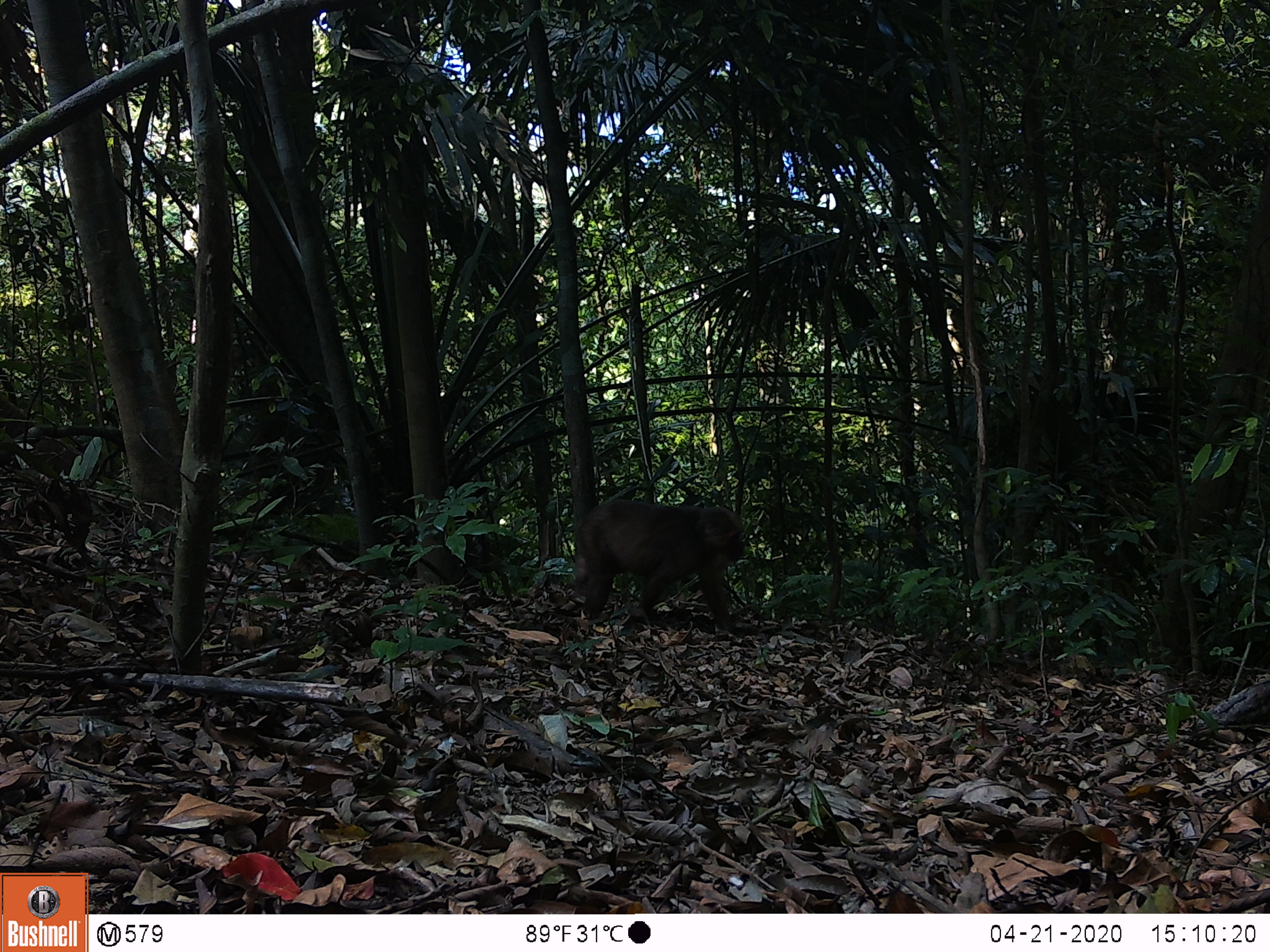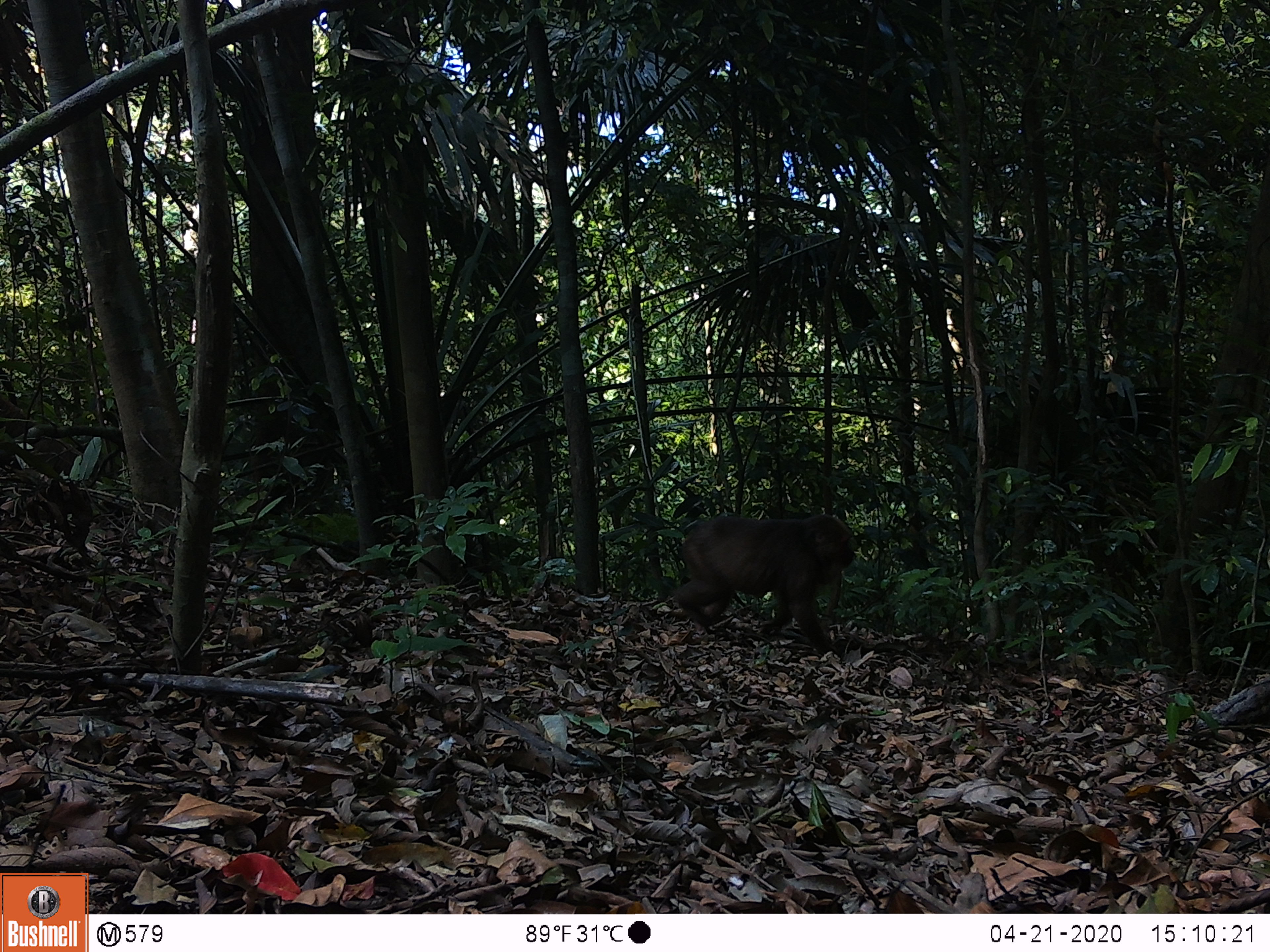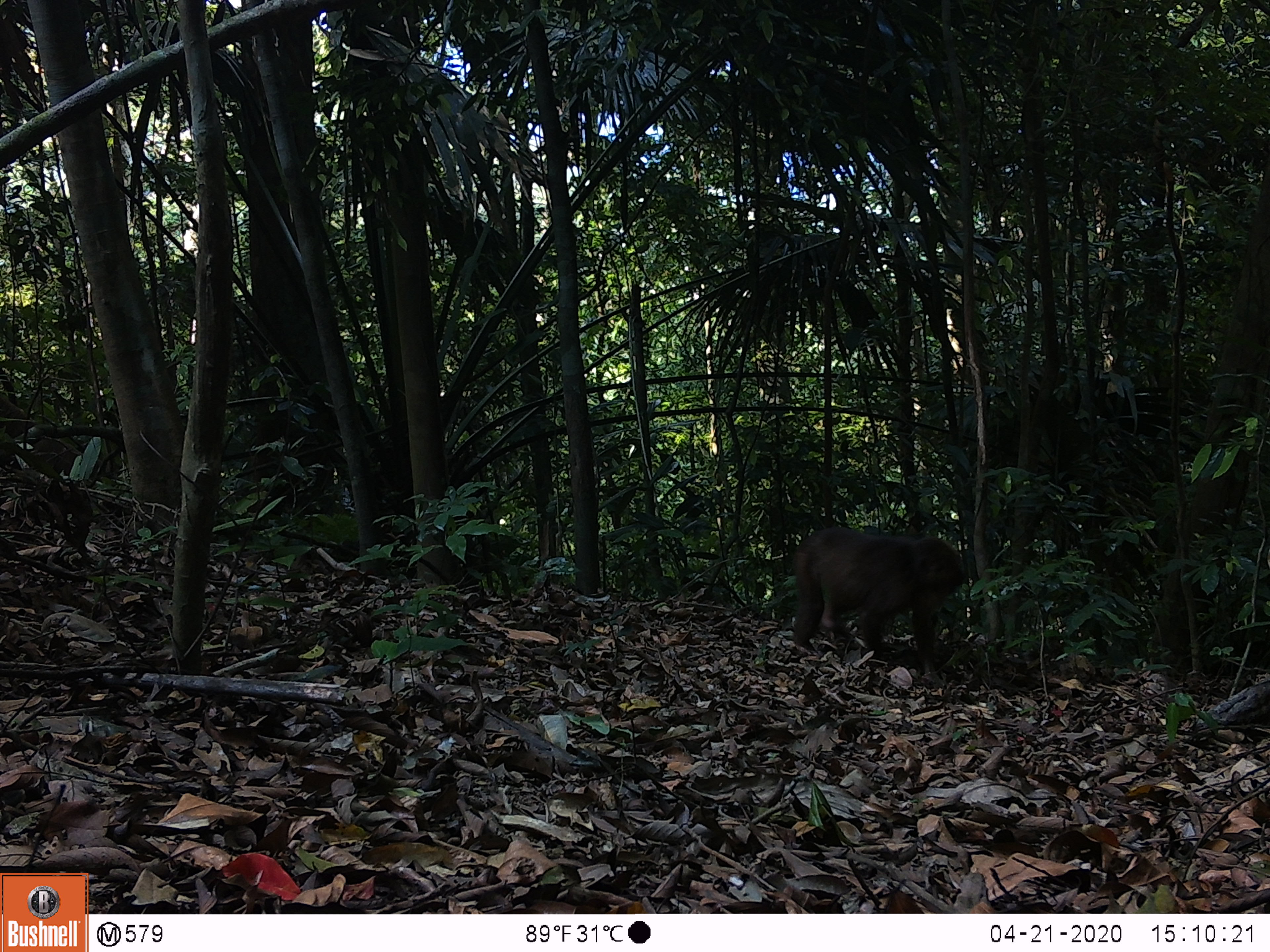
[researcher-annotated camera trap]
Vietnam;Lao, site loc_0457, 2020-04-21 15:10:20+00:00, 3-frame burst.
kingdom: Animalia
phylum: Chordata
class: Mammalia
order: Primates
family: Cercopithecidae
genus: Macaca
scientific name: Macaca arctoides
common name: stump-tailed macaque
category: stump tailed macaque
Stump tailed macaque (stump-tailed macaque) (Macaca arctoides). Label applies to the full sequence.